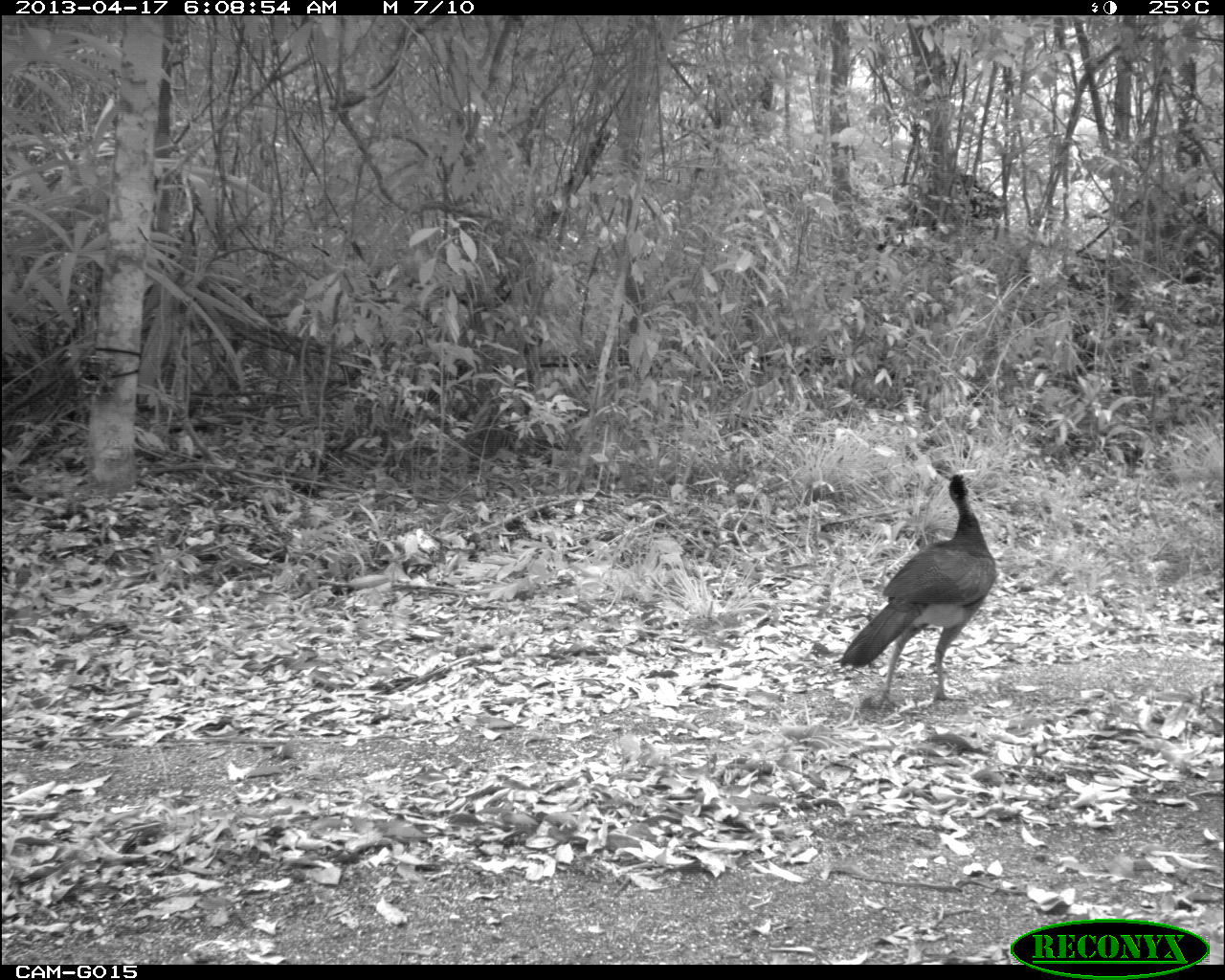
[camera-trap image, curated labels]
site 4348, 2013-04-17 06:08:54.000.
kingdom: Animalia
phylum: Chordata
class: Aves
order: Galliformes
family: Cracidae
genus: Crax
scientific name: Crax rubra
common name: great curassow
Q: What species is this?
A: Crax rubra (great curassow).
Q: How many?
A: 3.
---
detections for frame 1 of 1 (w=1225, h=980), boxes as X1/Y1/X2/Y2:
crax rubra: 832/473/1002/715